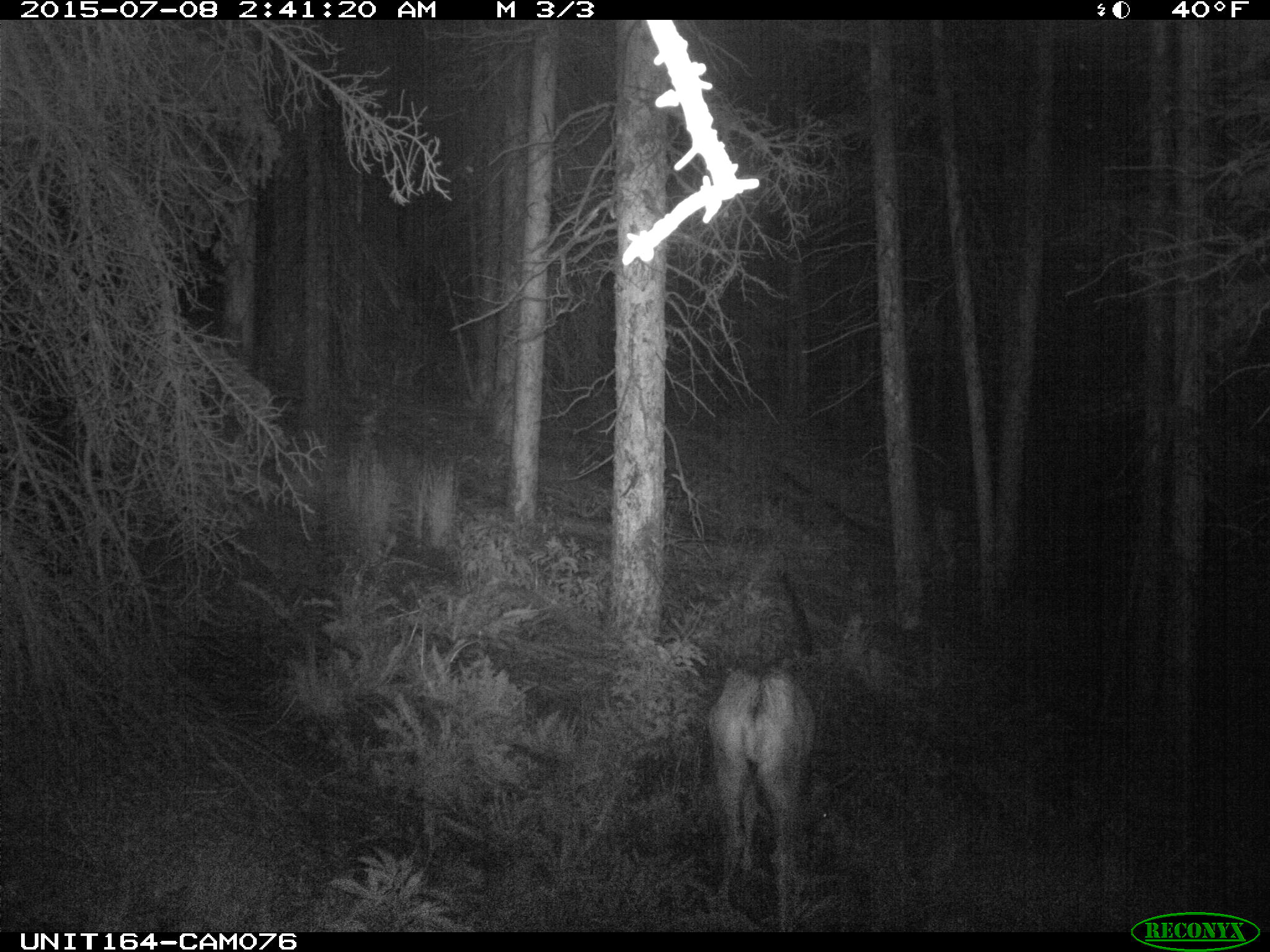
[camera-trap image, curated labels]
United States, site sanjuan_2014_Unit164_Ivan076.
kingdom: Animalia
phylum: Chordata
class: Mammalia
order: Artiodactyla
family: Cervidae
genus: Odocoileus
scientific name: Odocoileus hemionus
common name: mule deer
Odocoileus hemionus (mule deer).